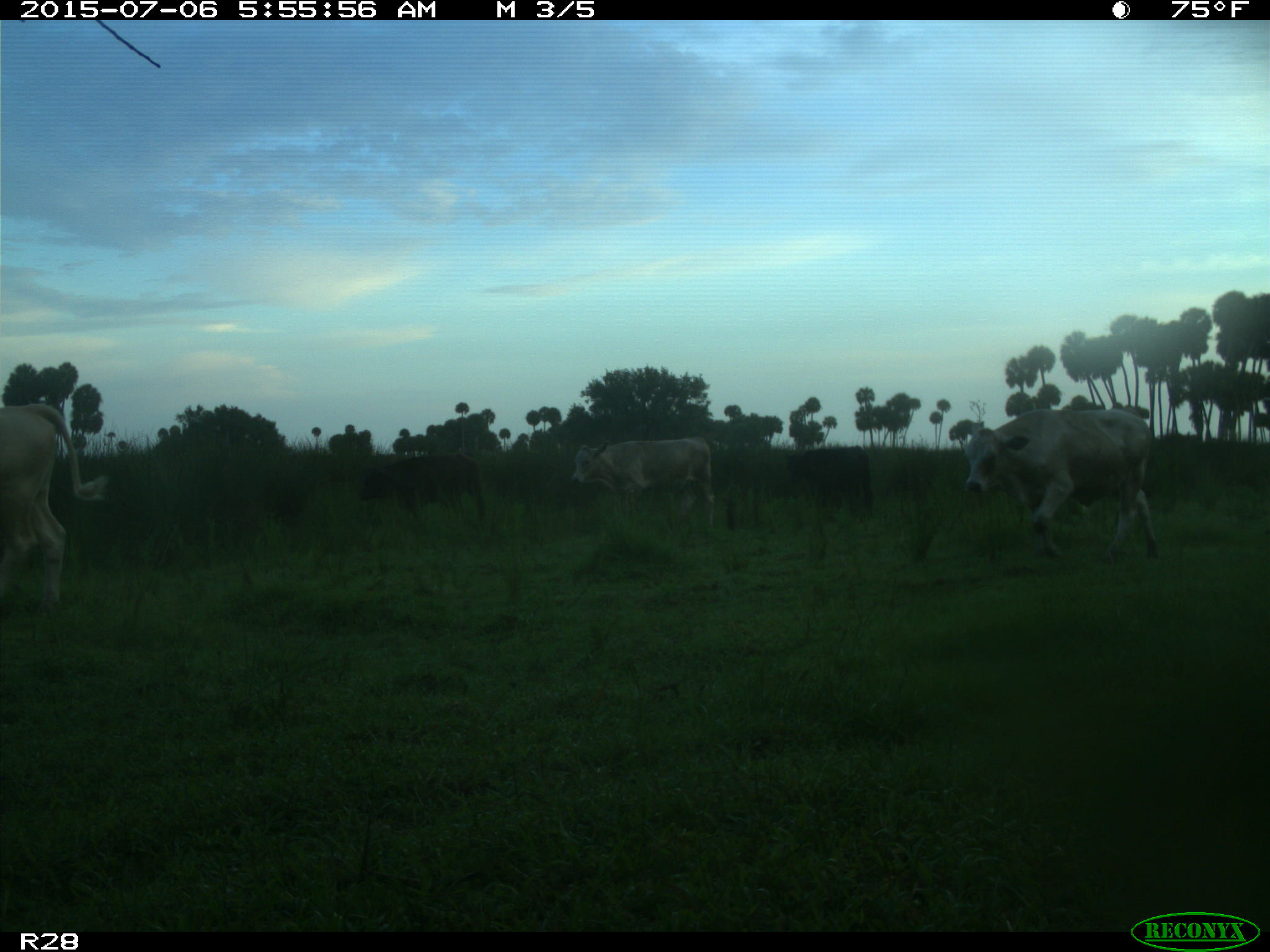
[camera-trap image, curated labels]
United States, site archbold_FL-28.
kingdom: Animalia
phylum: Chordata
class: Mammalia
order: Artiodactyla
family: Bovidae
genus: Bos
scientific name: Bos taurus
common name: domestic cow